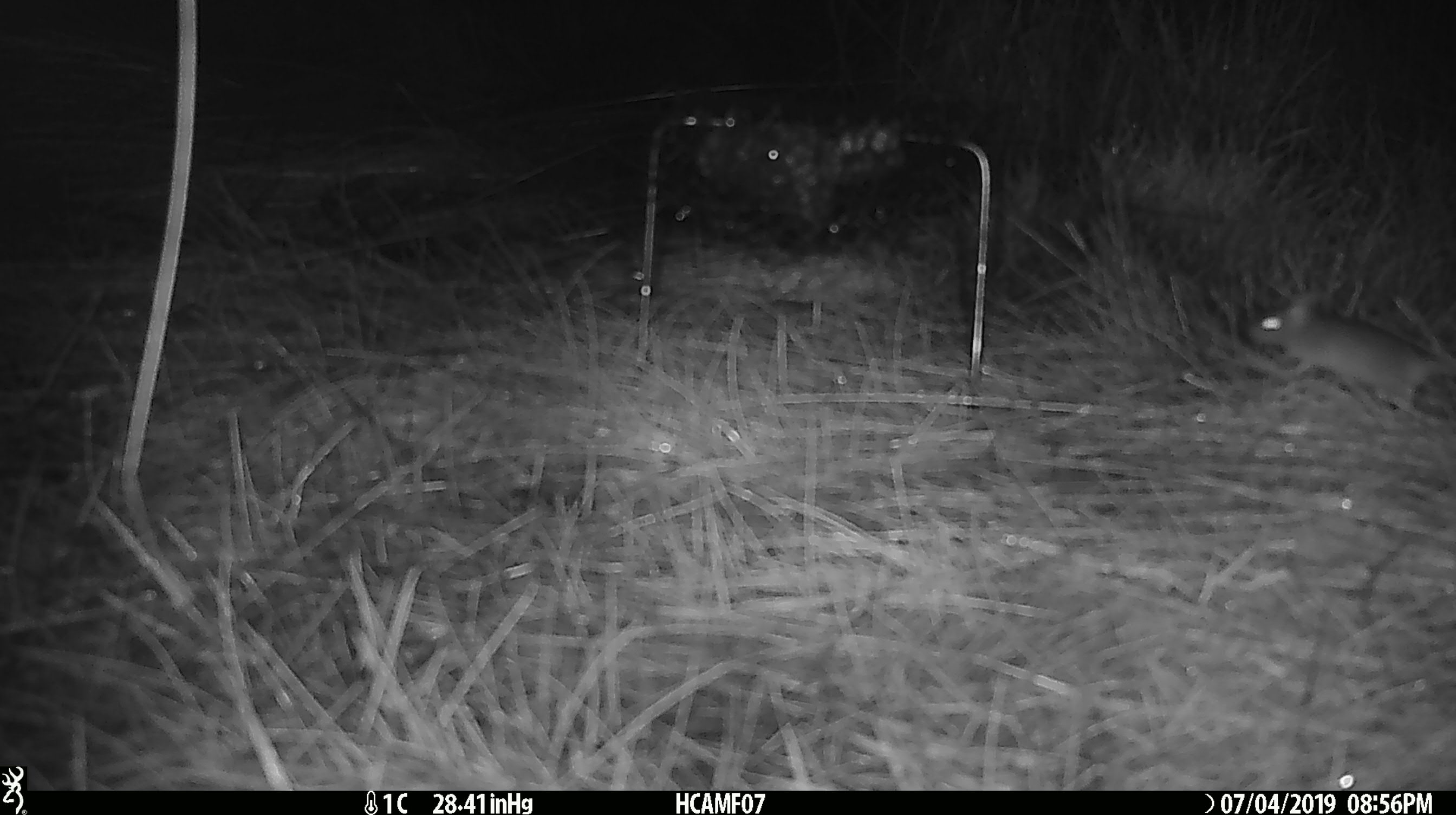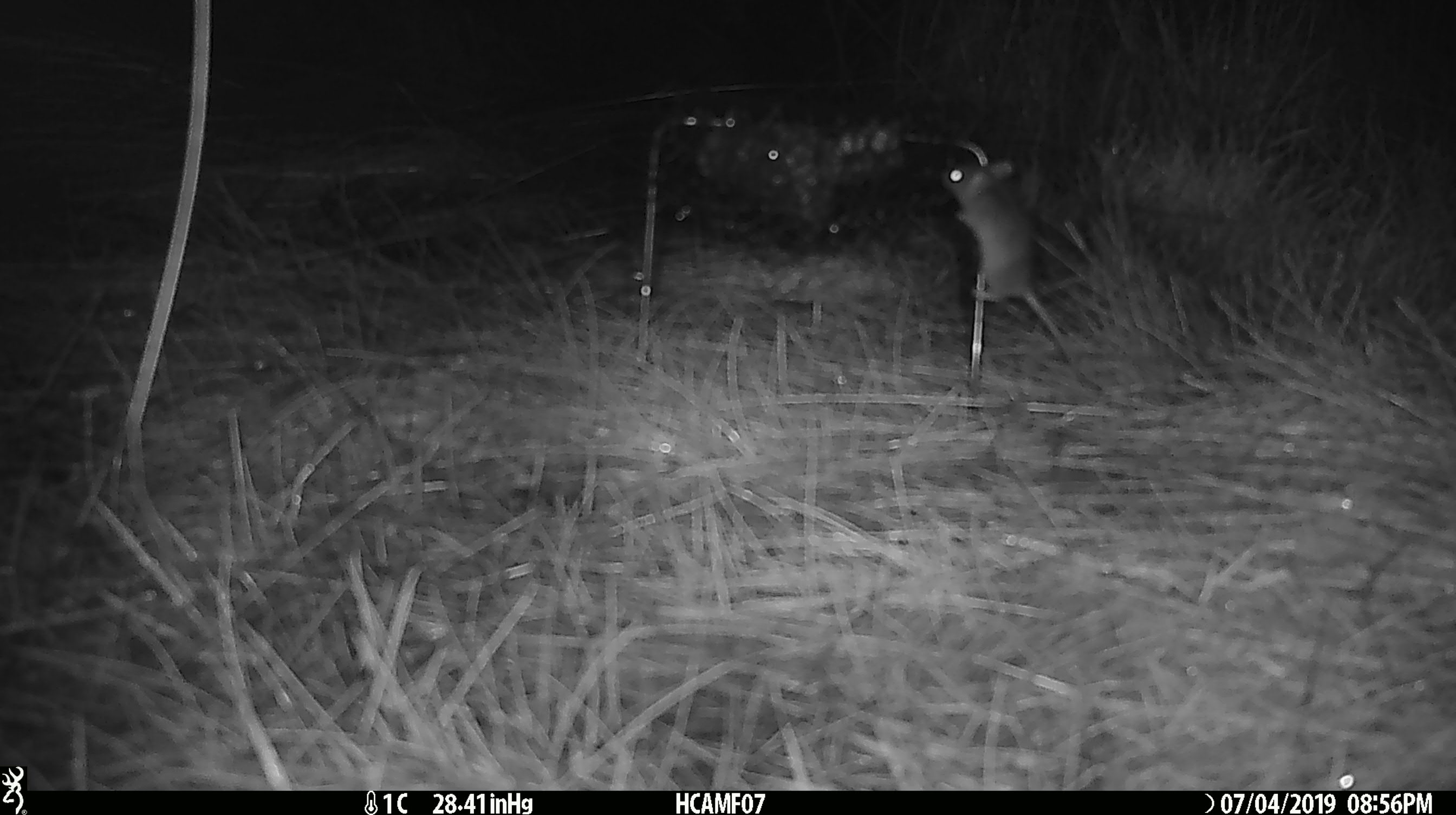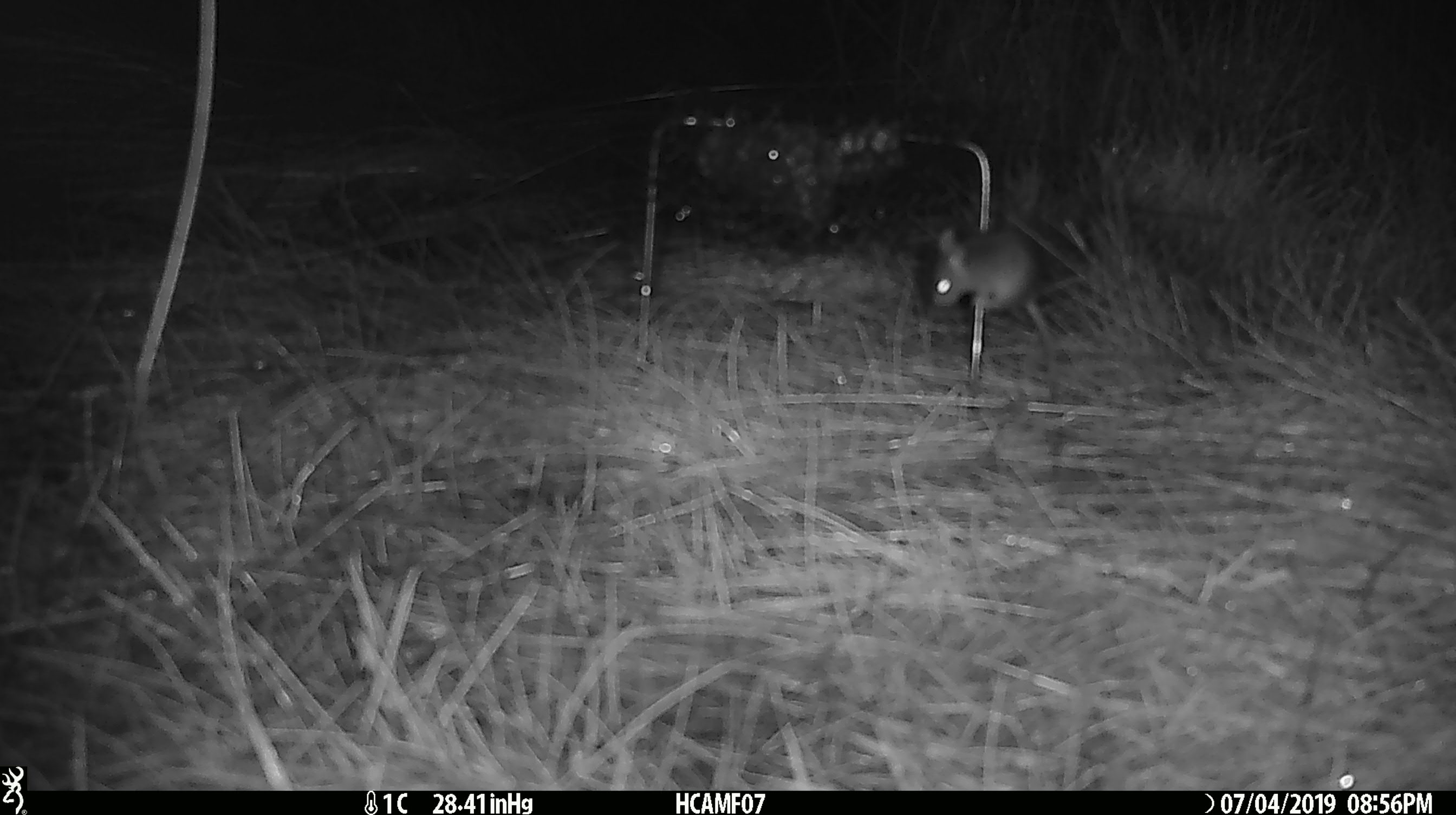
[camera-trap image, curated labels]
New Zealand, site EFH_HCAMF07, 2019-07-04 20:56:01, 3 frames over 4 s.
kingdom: Animalia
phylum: Chordata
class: Mammalia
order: Rodentia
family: Muridae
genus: Mus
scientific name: Mus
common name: mouse